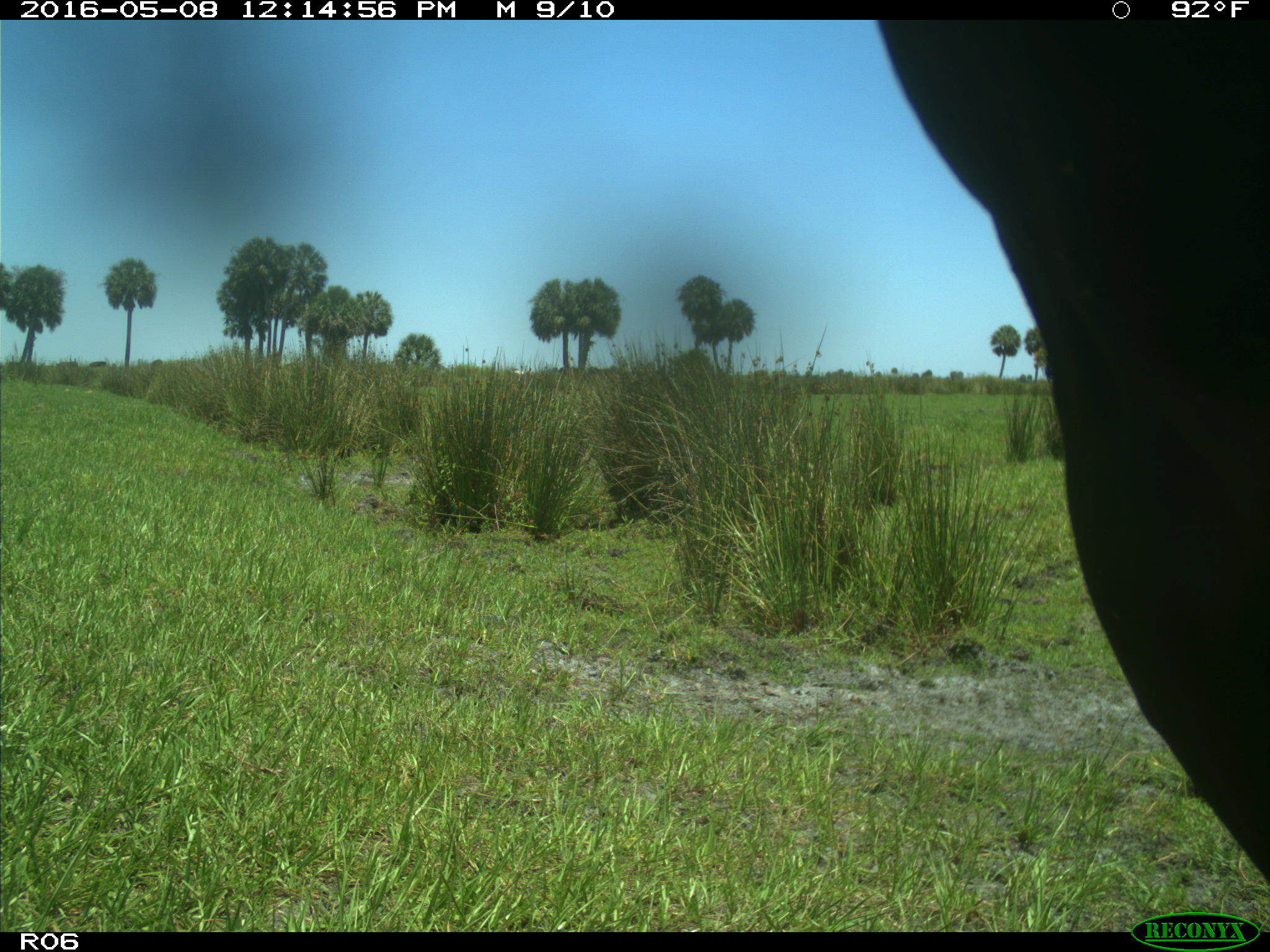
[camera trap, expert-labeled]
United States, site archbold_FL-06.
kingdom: Animalia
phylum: Chordata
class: Mammalia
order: Artiodactyla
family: Bovidae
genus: Bos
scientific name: Bos taurus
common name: domestic cow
Bos taurus (domestic cow).